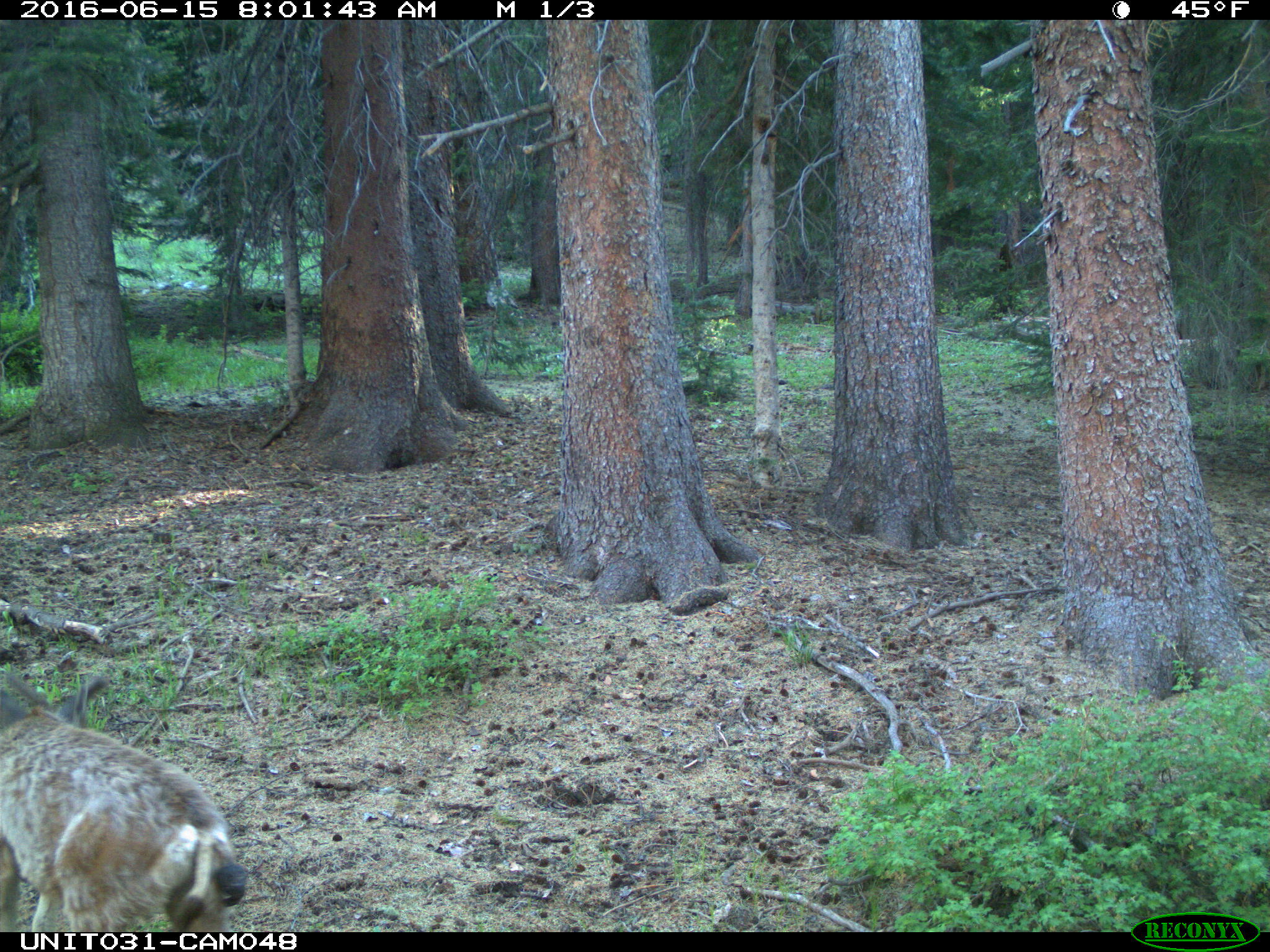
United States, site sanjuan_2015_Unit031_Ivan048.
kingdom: Animalia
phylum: Chordata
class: Mammalia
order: Artiodactyla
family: Cervidae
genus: Odocoileus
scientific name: Odocoileus hemionus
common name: mule deer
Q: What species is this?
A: Odocoileus hemionus (mule deer).